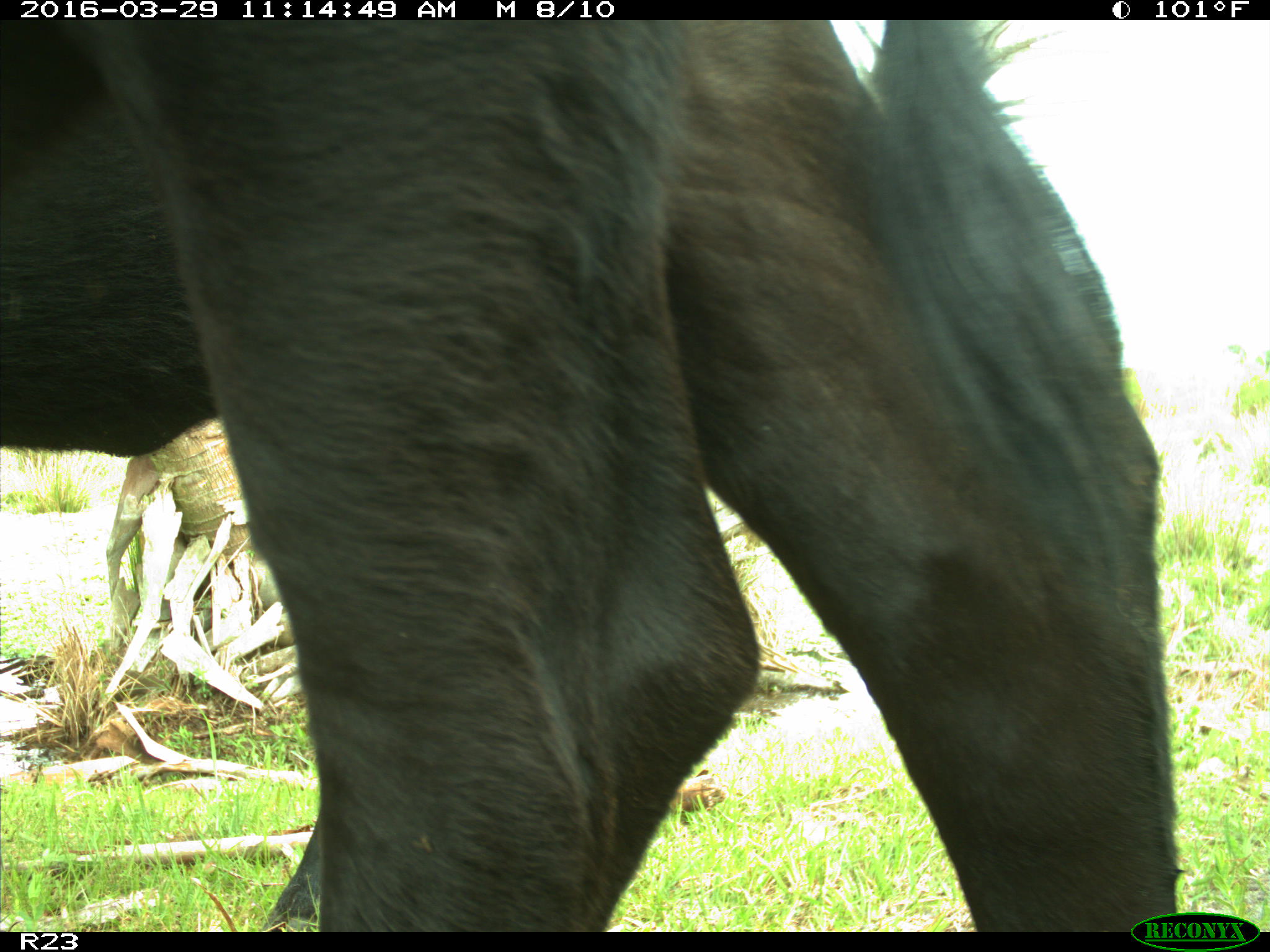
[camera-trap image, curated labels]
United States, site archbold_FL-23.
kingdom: Animalia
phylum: Chordata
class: Mammalia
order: Artiodactyla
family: Bovidae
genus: Bos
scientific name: Bos taurus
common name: domestic cow